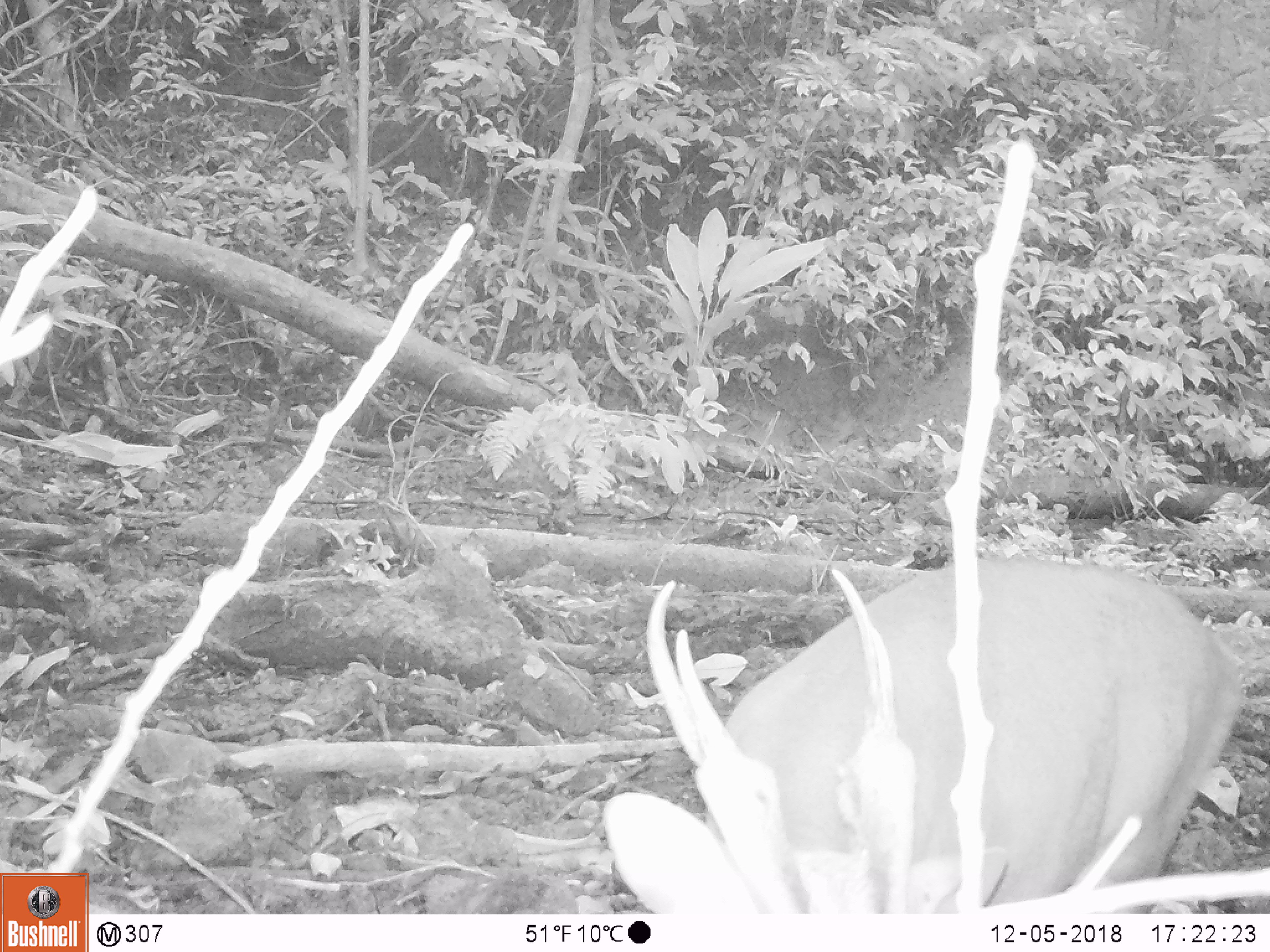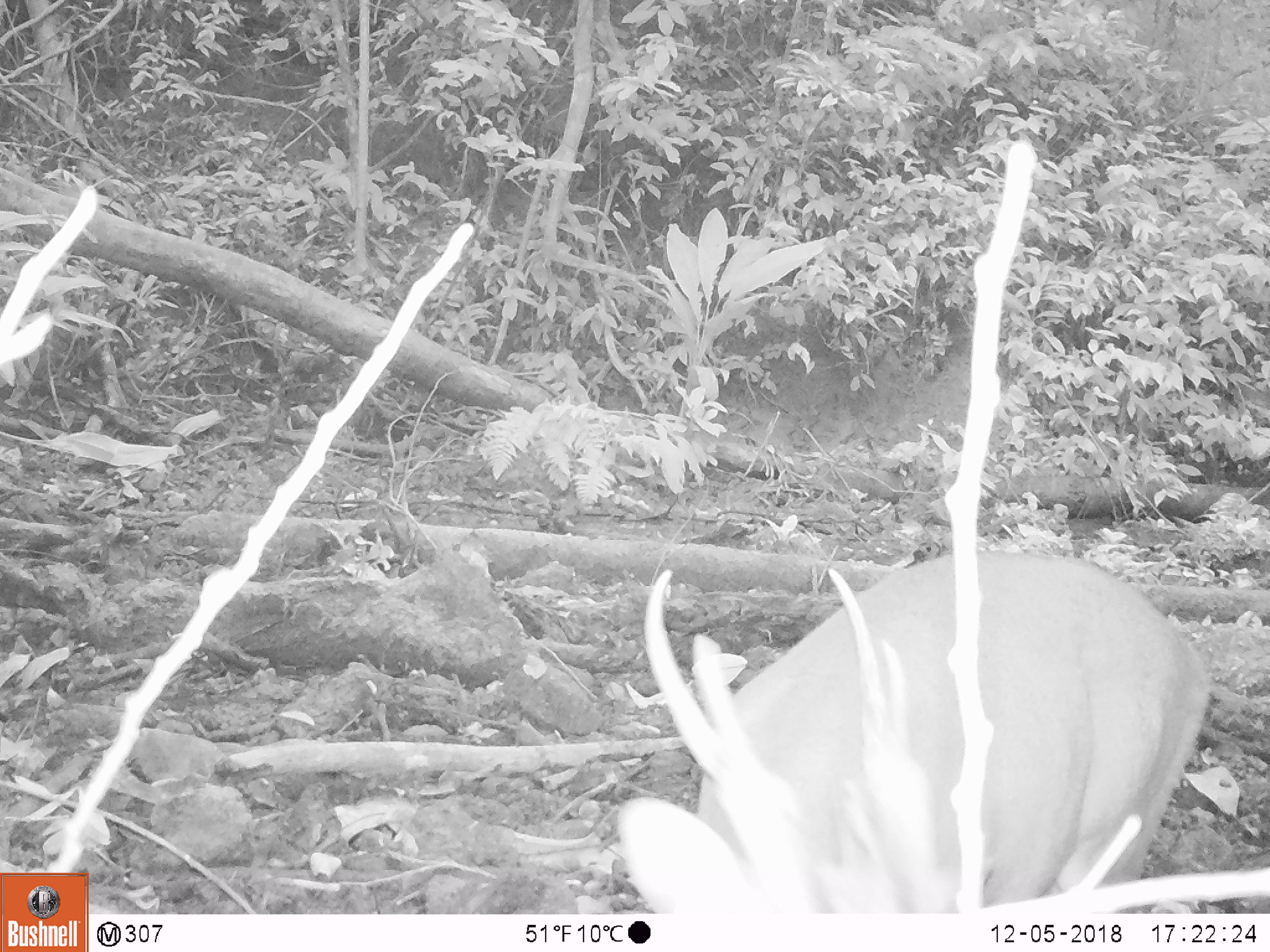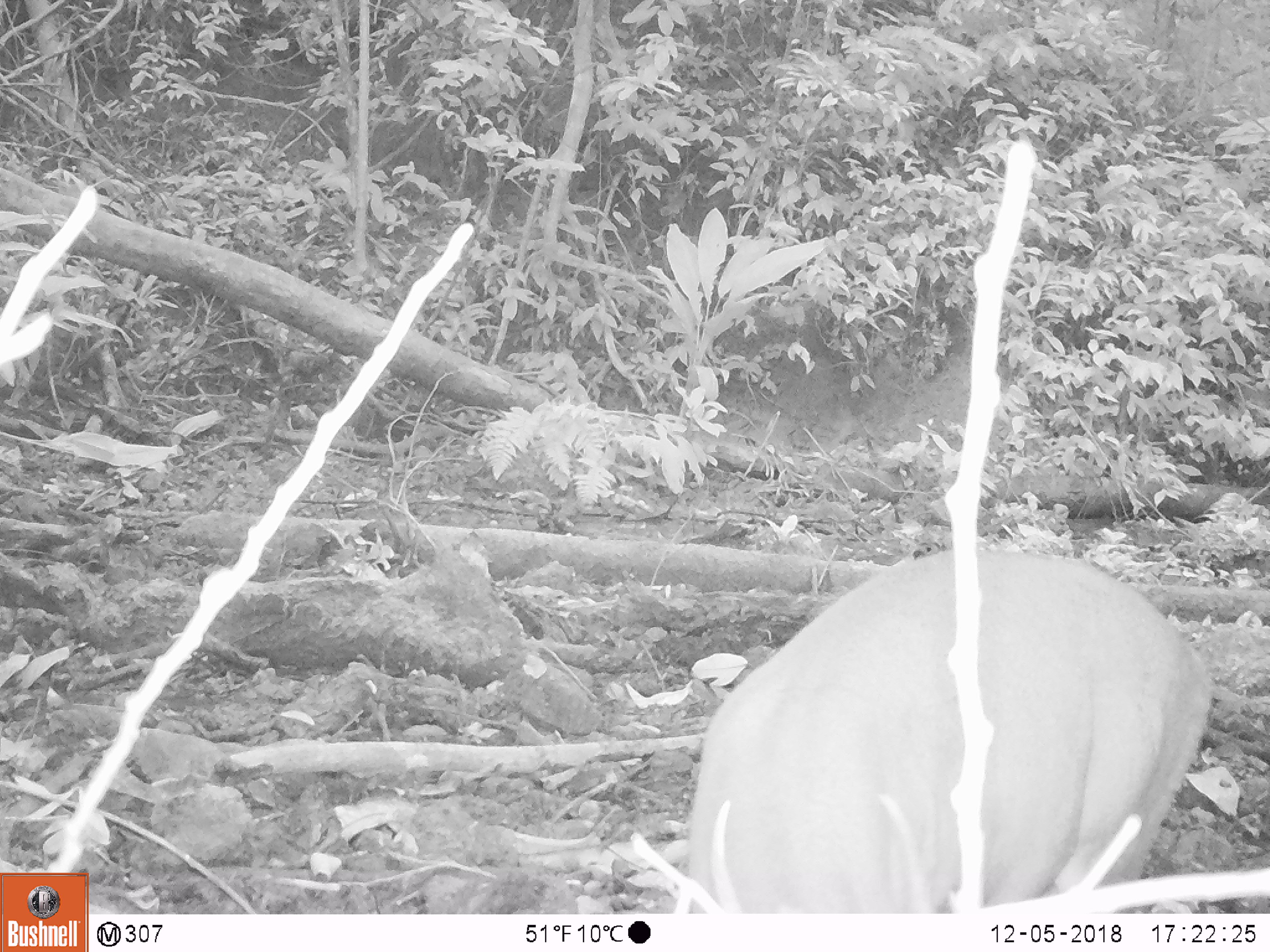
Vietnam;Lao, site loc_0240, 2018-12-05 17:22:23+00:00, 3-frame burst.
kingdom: Animalia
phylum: Chordata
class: Mammalia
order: Artiodactyla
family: Cervidae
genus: Muntiacus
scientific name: Muntiacus vuquangensis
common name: large-antlered muntjac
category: large antlered muntjac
Large antlered muntjac (large-antlered muntjac) (Muntiacus vuquangensis). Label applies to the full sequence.